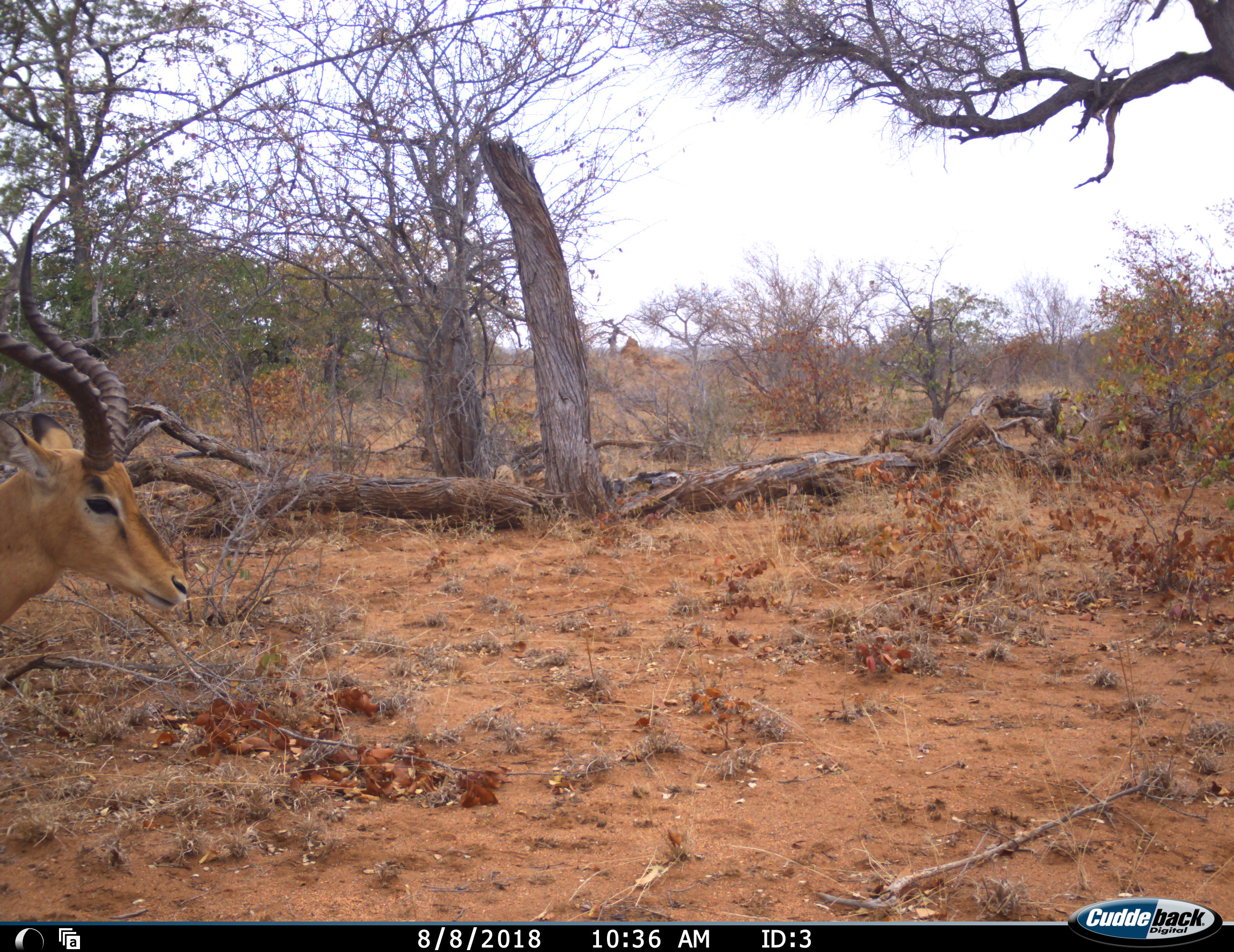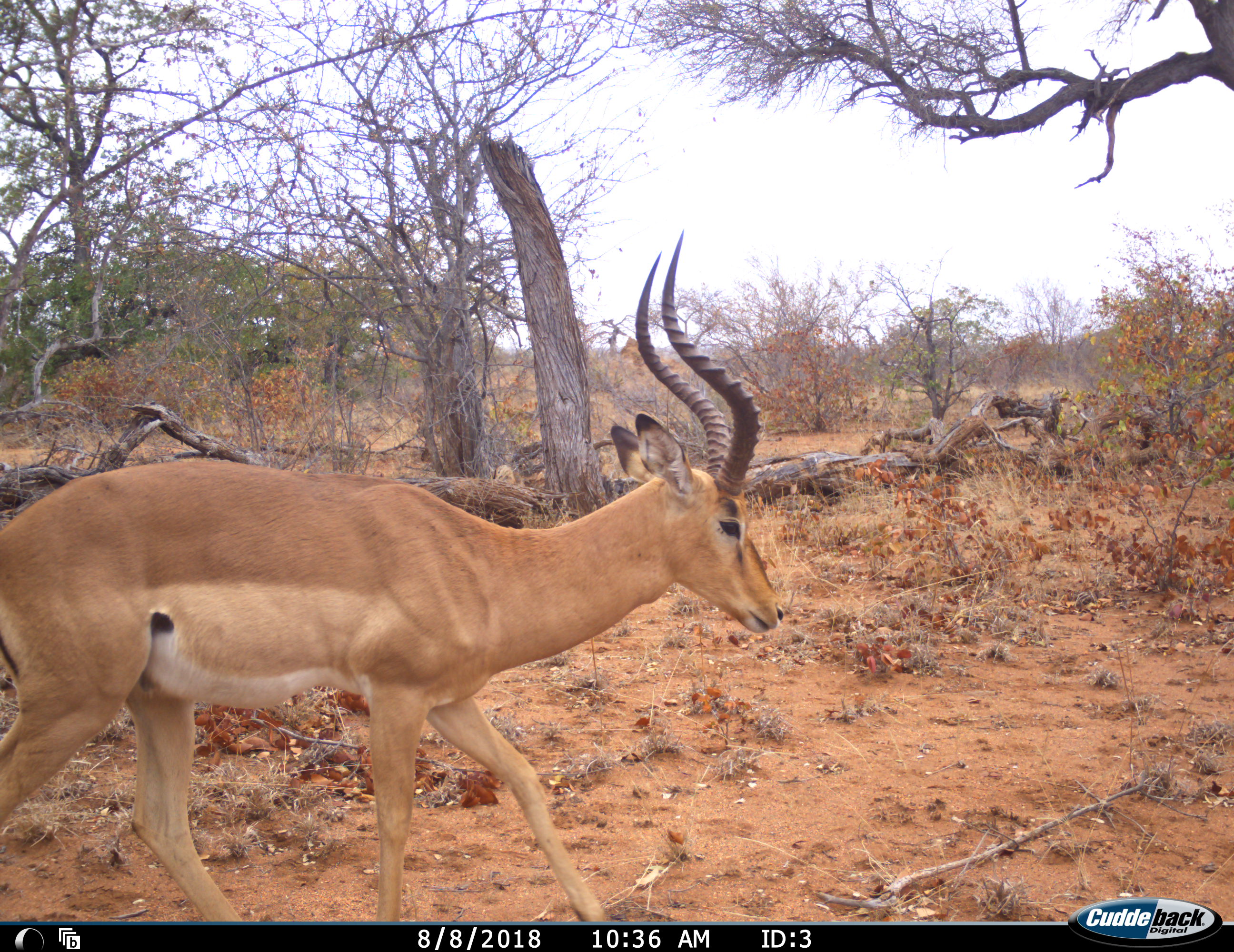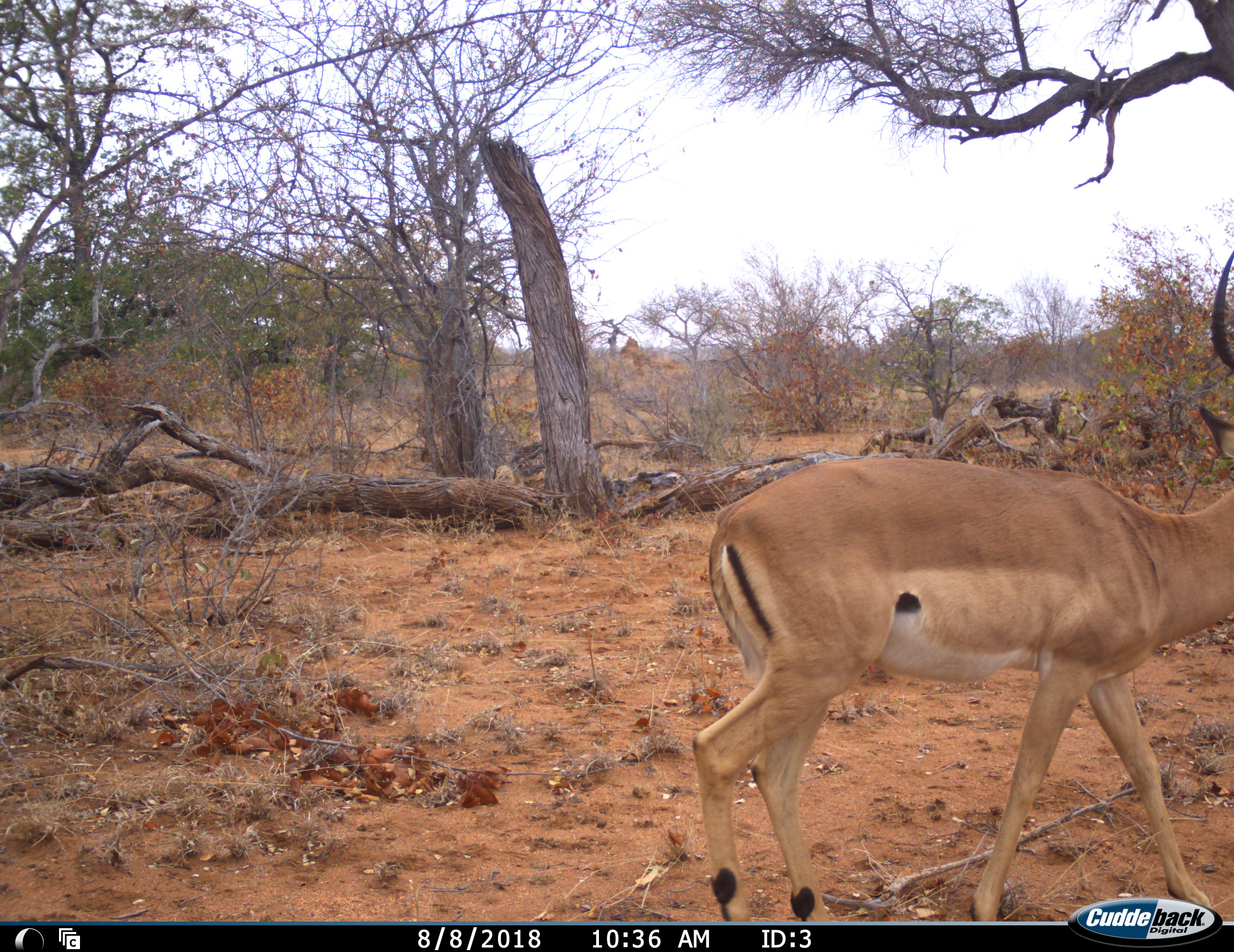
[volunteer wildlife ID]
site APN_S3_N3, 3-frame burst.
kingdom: Animalia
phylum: Chordata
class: Mammalia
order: Artiodactyla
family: Bovidae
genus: Aepyceros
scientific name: Aepyceros melampus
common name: impala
Impala (Aepyceros melampus), count 1. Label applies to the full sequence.